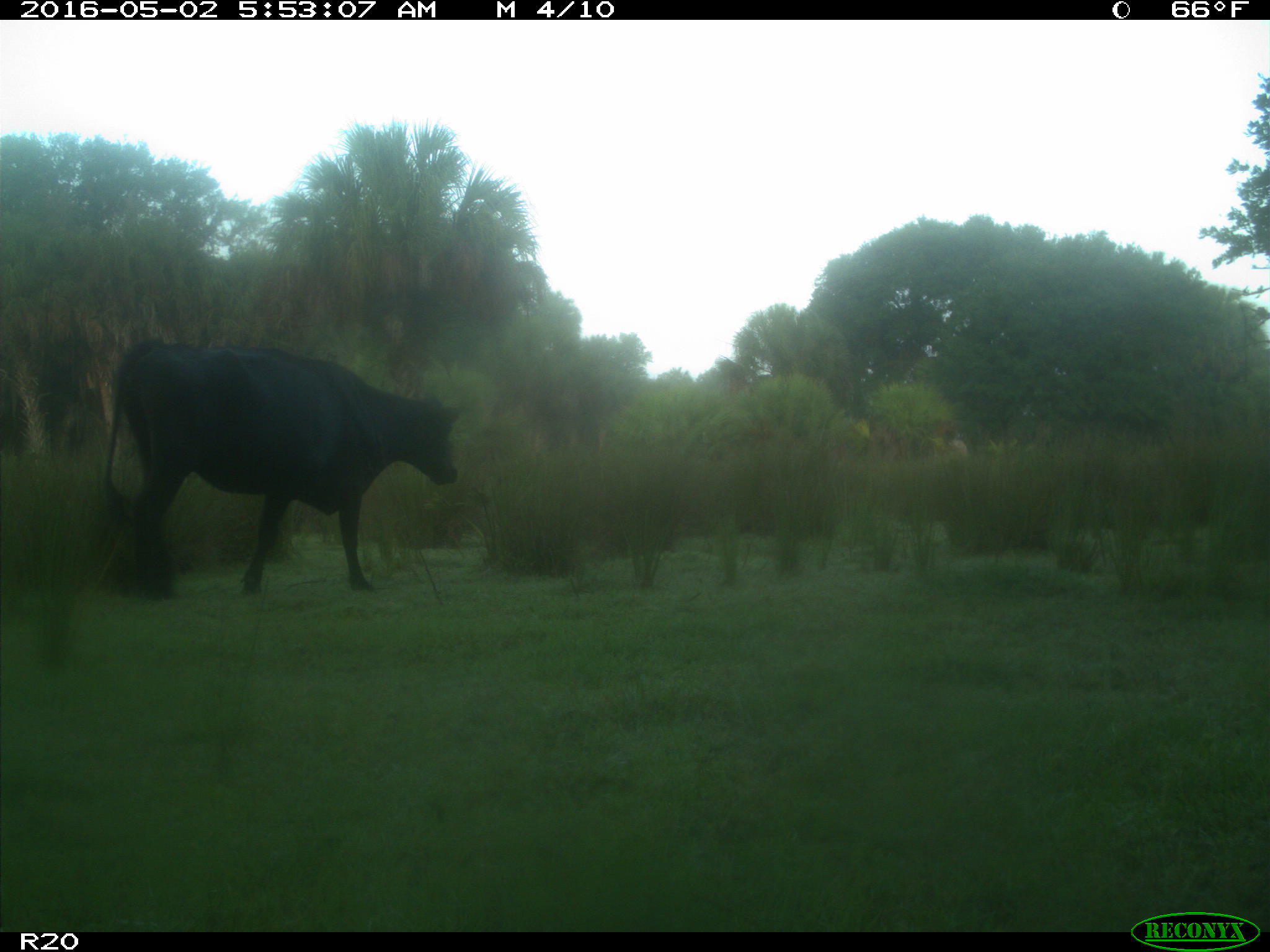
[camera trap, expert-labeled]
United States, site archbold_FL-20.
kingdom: Animalia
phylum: Chordata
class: Mammalia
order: Artiodactyla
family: Bovidae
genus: Bos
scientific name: Bos taurus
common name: domestic cow